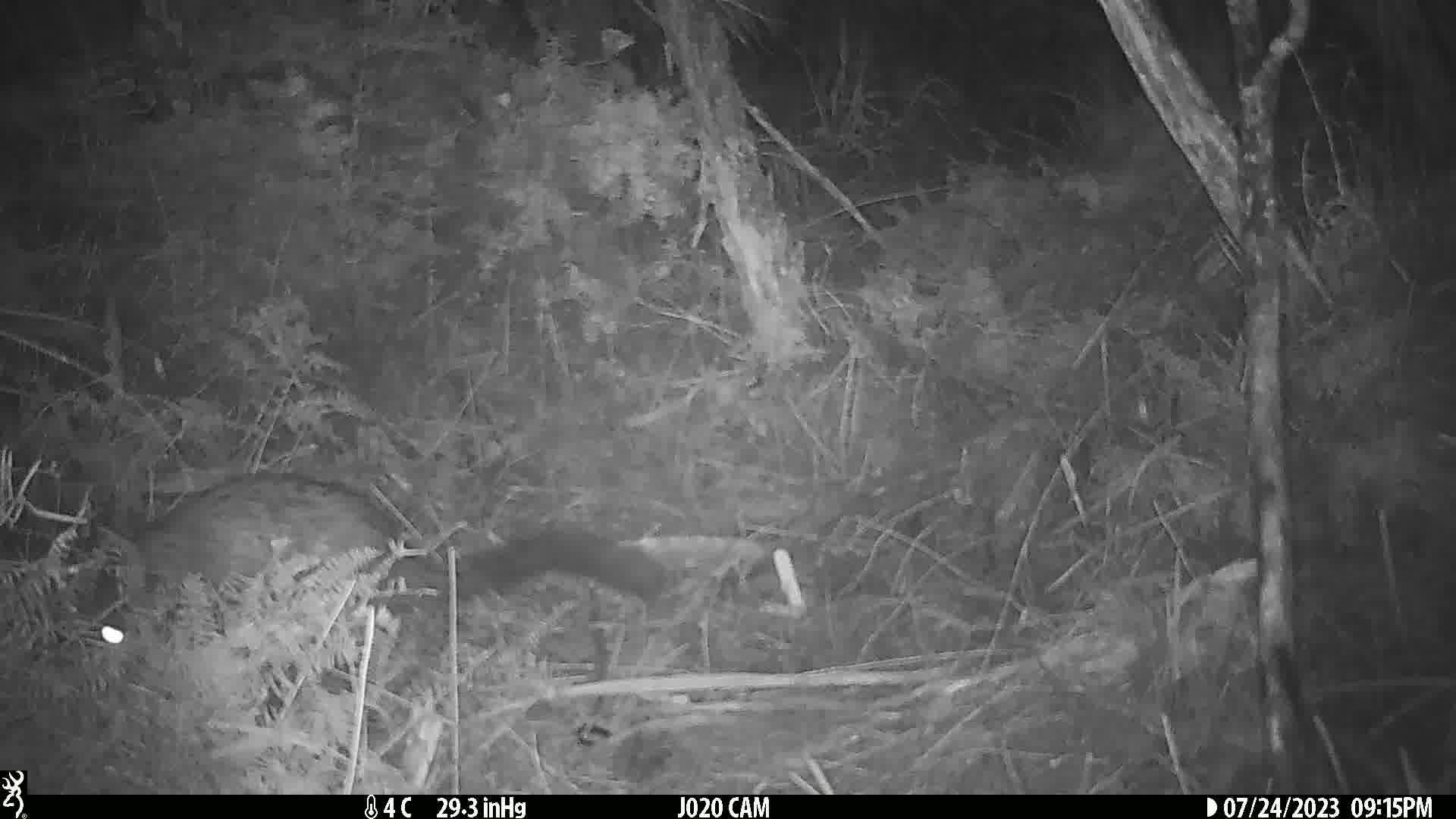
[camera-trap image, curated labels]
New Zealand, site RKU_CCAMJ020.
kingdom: Animalia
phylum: Chordata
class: Mammalia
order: Diprotodontia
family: Phalangeridae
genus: Trichosurus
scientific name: Trichosurus vulpecula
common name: common brushtail possum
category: possum